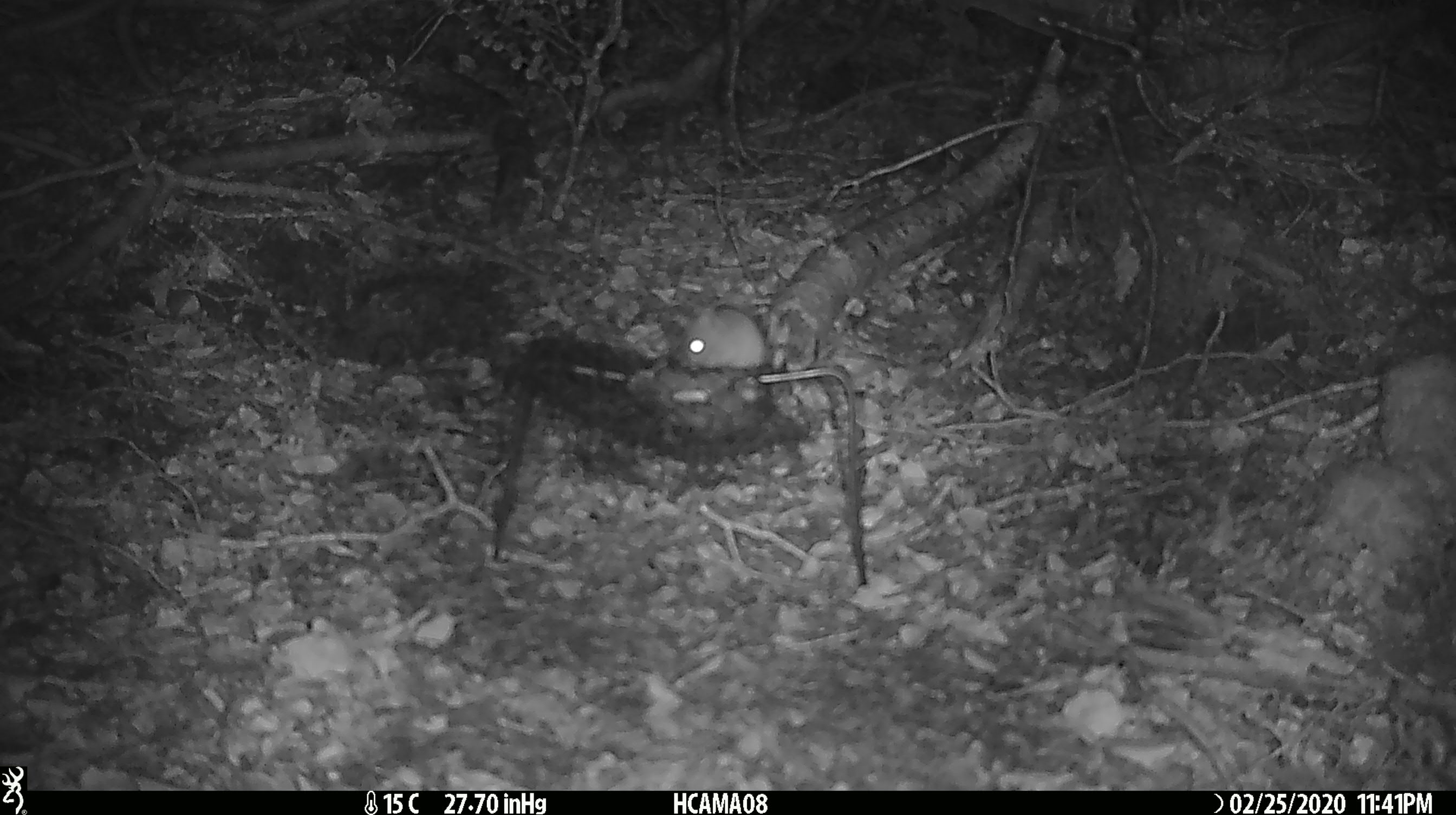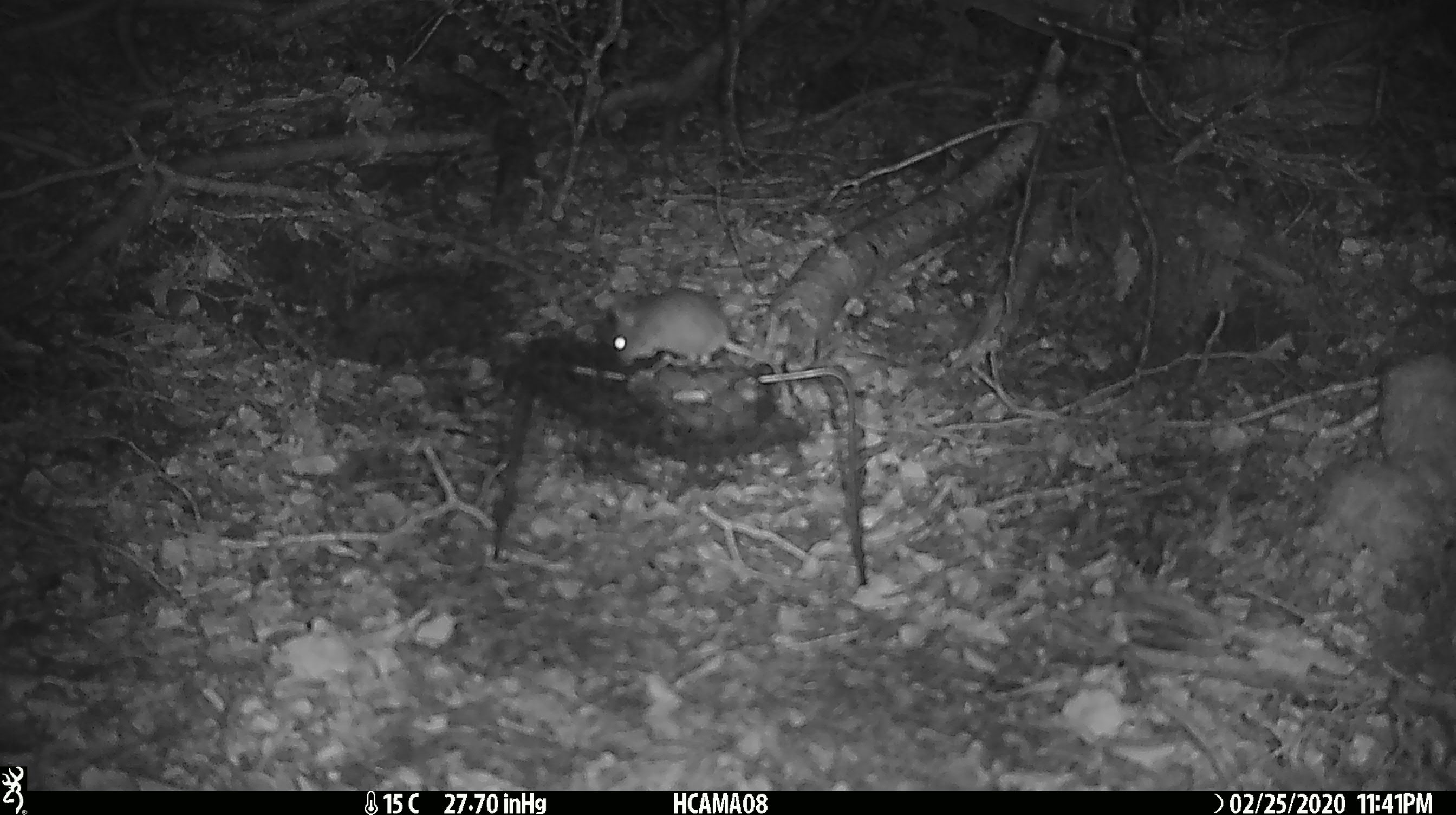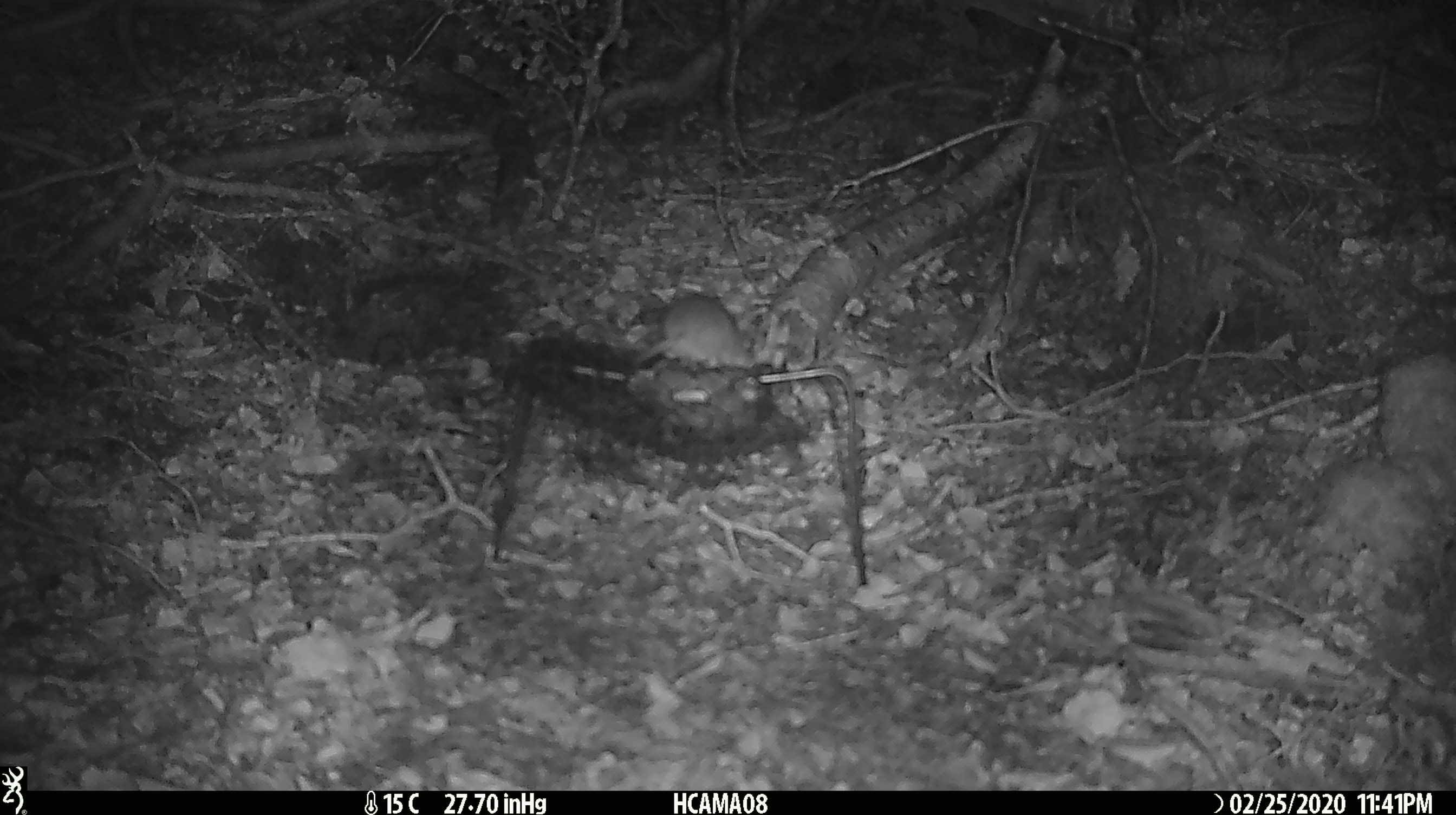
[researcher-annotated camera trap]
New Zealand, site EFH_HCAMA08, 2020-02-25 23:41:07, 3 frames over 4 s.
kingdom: Animalia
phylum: Chordata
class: Mammalia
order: Rodentia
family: Muridae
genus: Mus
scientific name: Mus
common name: mouse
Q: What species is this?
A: Mouse (Mus).